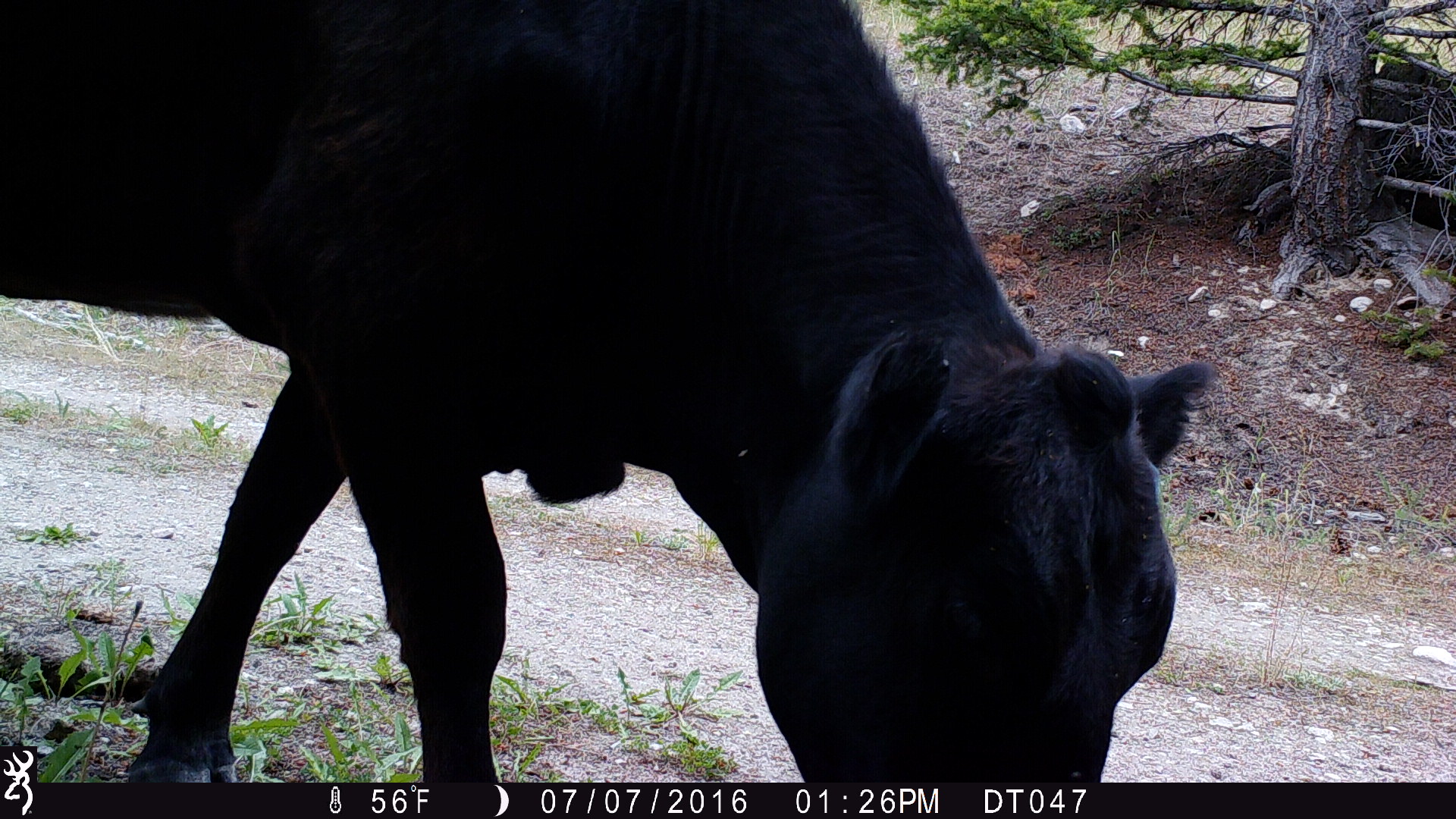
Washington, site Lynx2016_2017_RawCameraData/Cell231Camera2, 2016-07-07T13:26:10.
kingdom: Animalia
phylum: Chordata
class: Mammalia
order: Artiodactyla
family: Bovidae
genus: Bos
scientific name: Bos taurus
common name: domestic cattle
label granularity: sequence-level